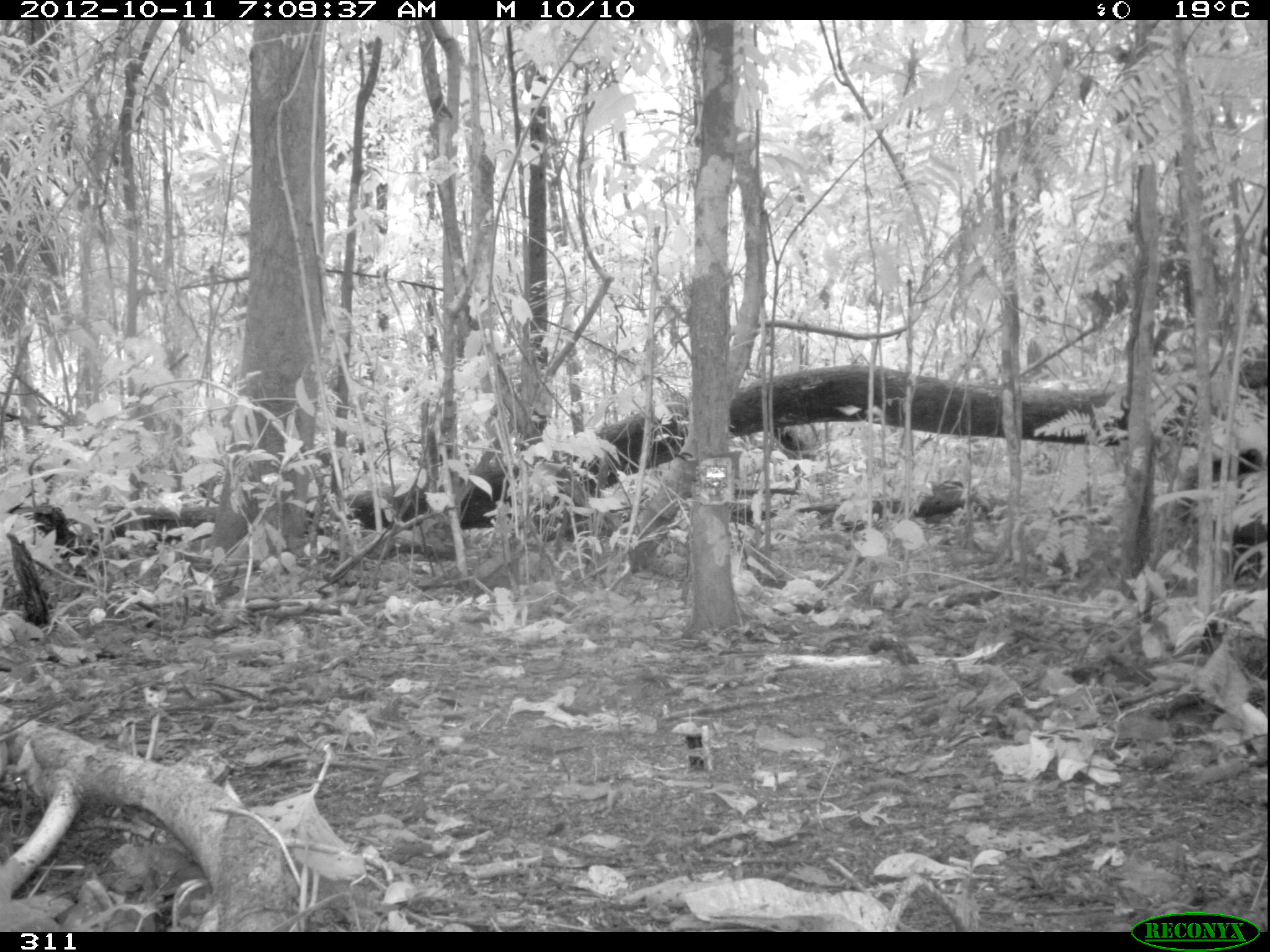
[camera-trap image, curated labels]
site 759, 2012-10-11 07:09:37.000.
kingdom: Animalia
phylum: Chordata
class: Mammalia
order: Artiodactyla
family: Tayassuidae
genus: Tayassu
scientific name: Tayassu pecari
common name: white-lipped peccary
Tayassu pecari (white-lipped peccary).